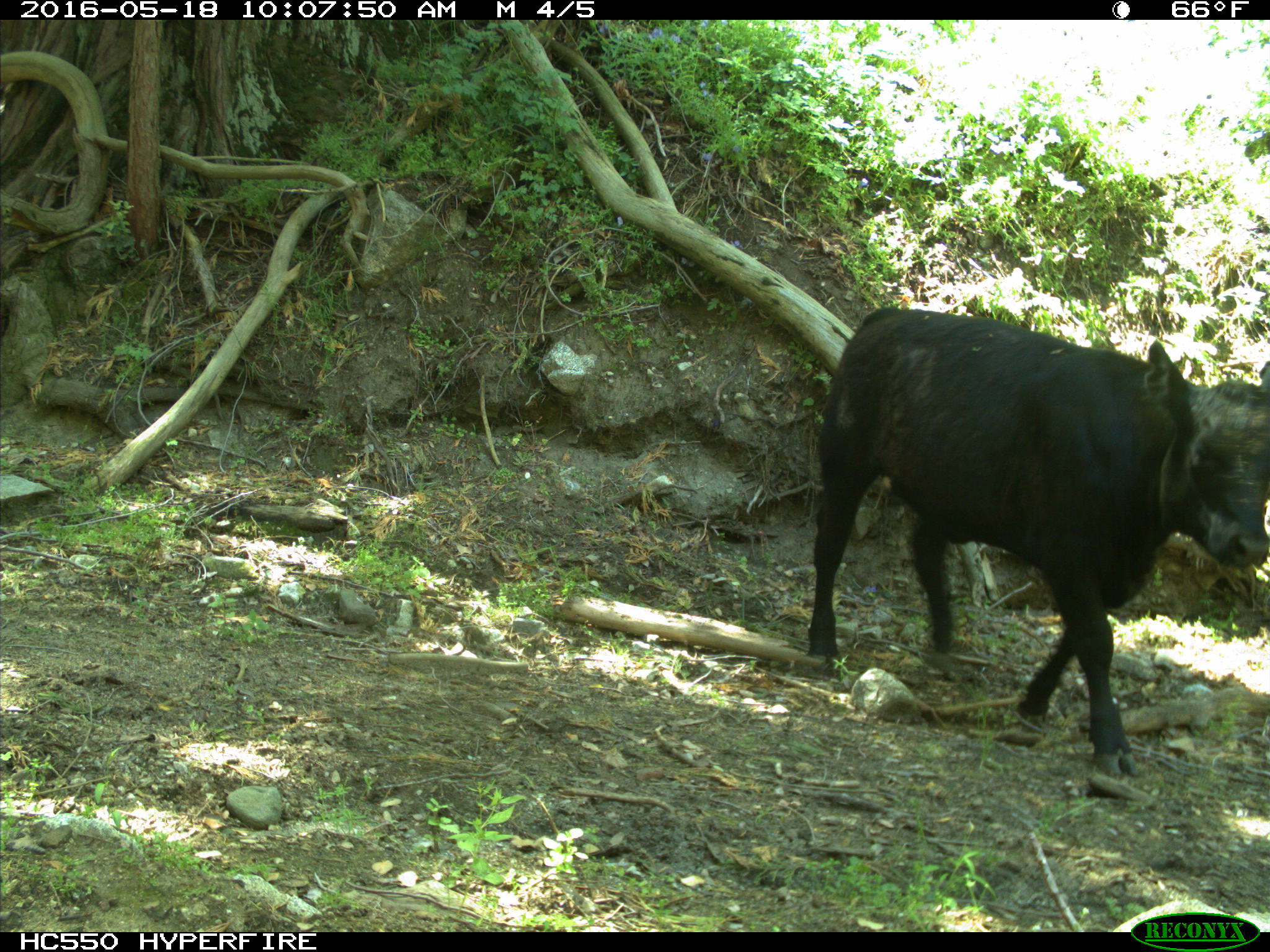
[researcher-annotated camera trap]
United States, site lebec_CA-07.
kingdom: Animalia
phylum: Chordata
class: Mammalia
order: Artiodactyla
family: Bovidae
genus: Bos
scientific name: Bos taurus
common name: domestic cow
Bos taurus (domestic cow).